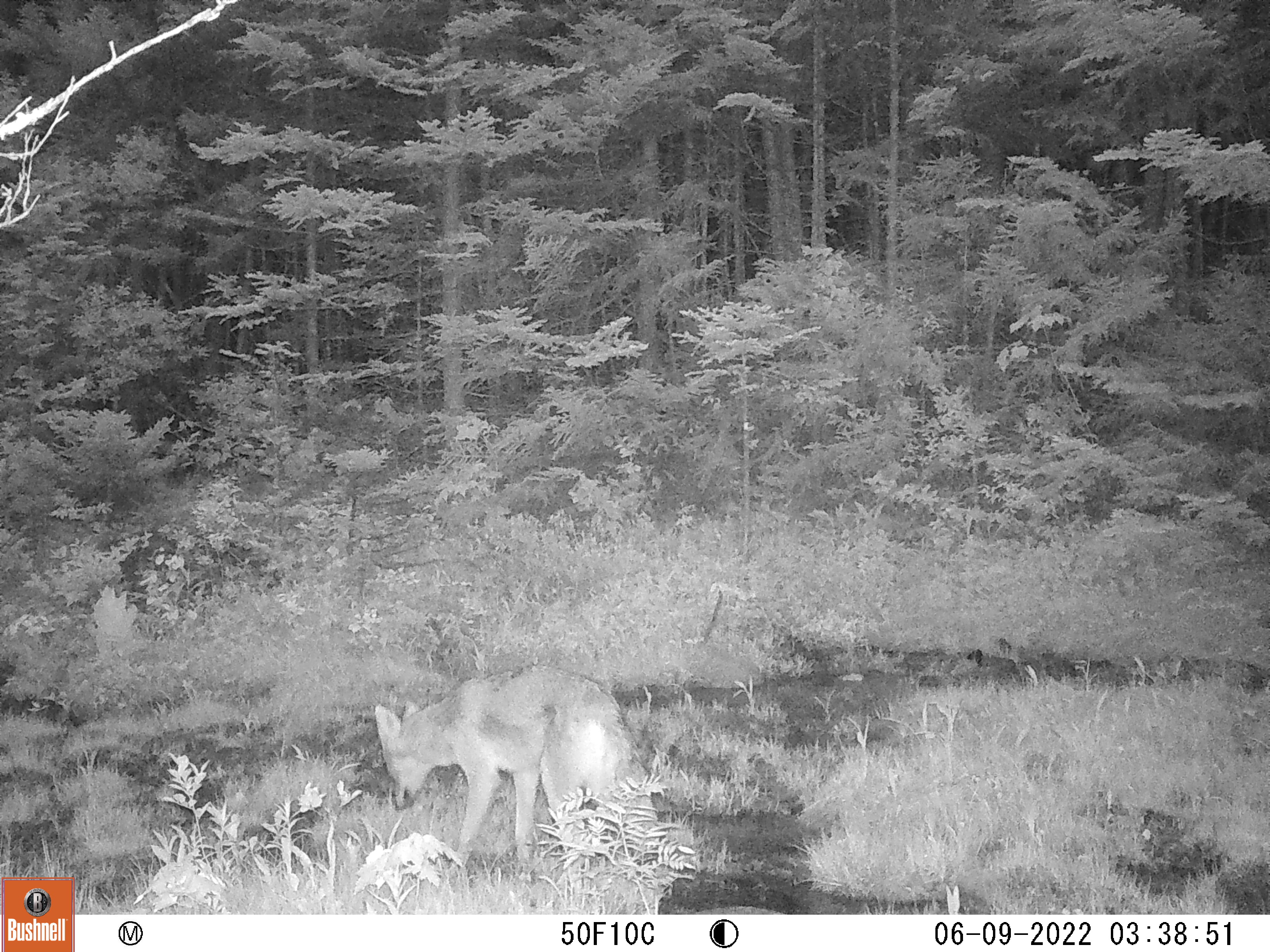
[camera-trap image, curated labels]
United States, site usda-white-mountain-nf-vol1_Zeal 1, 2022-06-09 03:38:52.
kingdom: Animalia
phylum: Chordata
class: Mammalia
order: Carnivora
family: Canidae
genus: Canis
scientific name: Canis latrans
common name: coyote